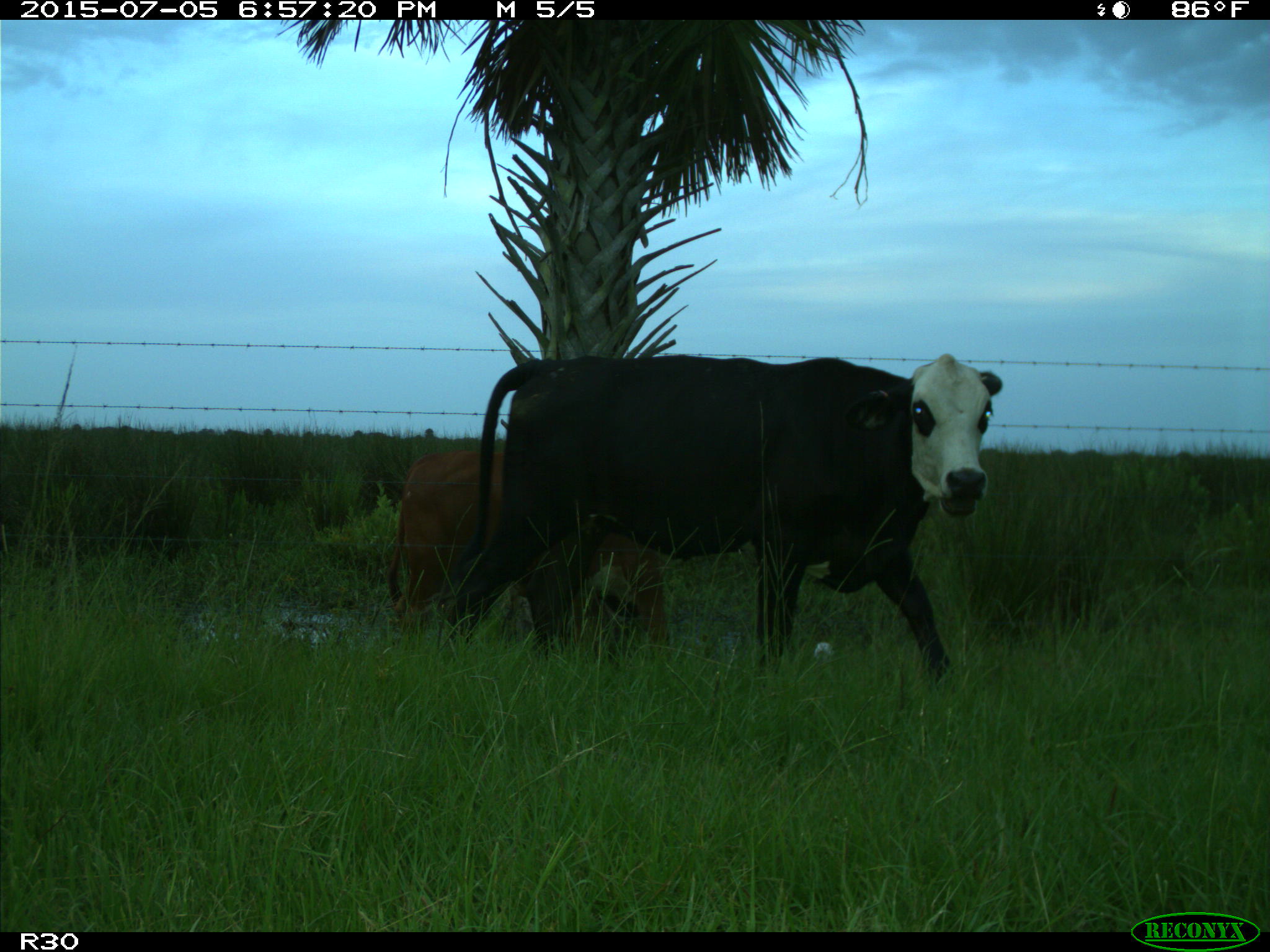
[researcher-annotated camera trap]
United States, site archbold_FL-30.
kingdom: Animalia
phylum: Chordata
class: Mammalia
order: Artiodactyla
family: Bovidae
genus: Bos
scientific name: Bos taurus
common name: domestic cow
Bos taurus (domestic cow).